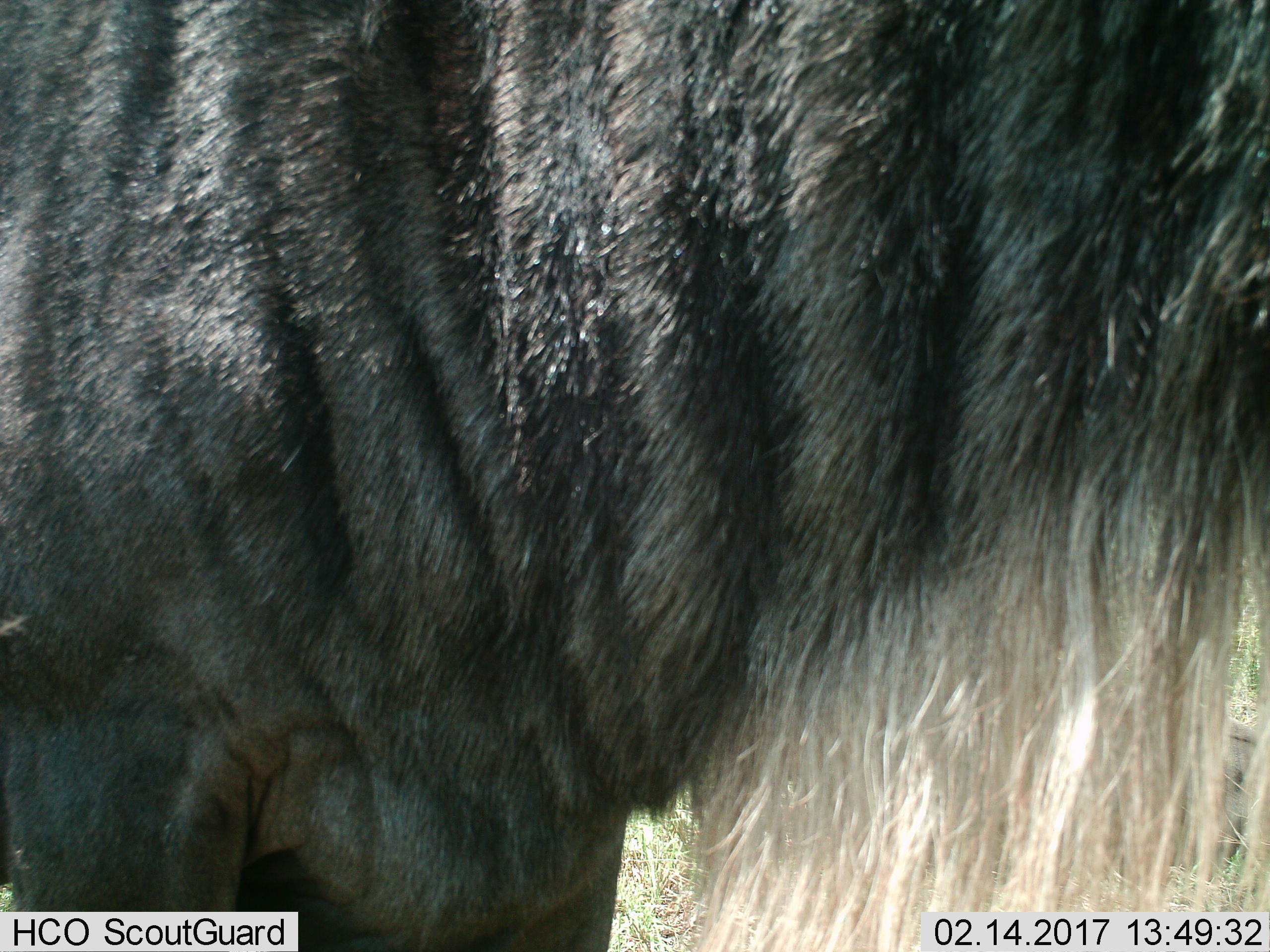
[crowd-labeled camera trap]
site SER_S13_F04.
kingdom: Animalia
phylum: Chordata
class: Mammalia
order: Artiodactyla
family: Bovidae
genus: Connochaetes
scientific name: Connochaetes taurinus taurinus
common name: blue wildebeest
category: wildebeestblue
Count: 1.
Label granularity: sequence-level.